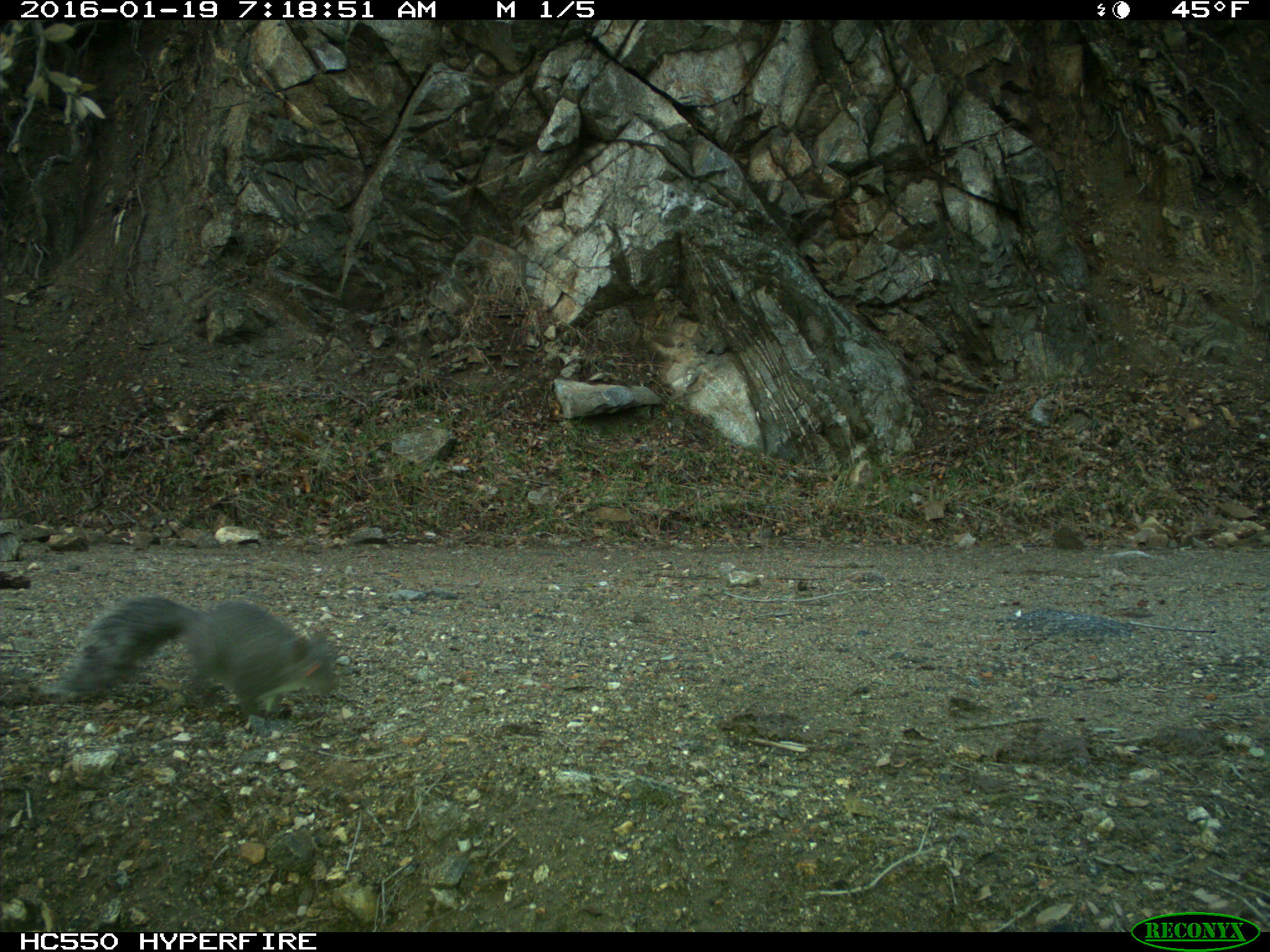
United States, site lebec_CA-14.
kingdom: Animalia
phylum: Chordata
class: Mammalia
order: Rodentia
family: Sciuridae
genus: Sciurus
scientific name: Sciurus carolinensis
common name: eastern gray squirrel